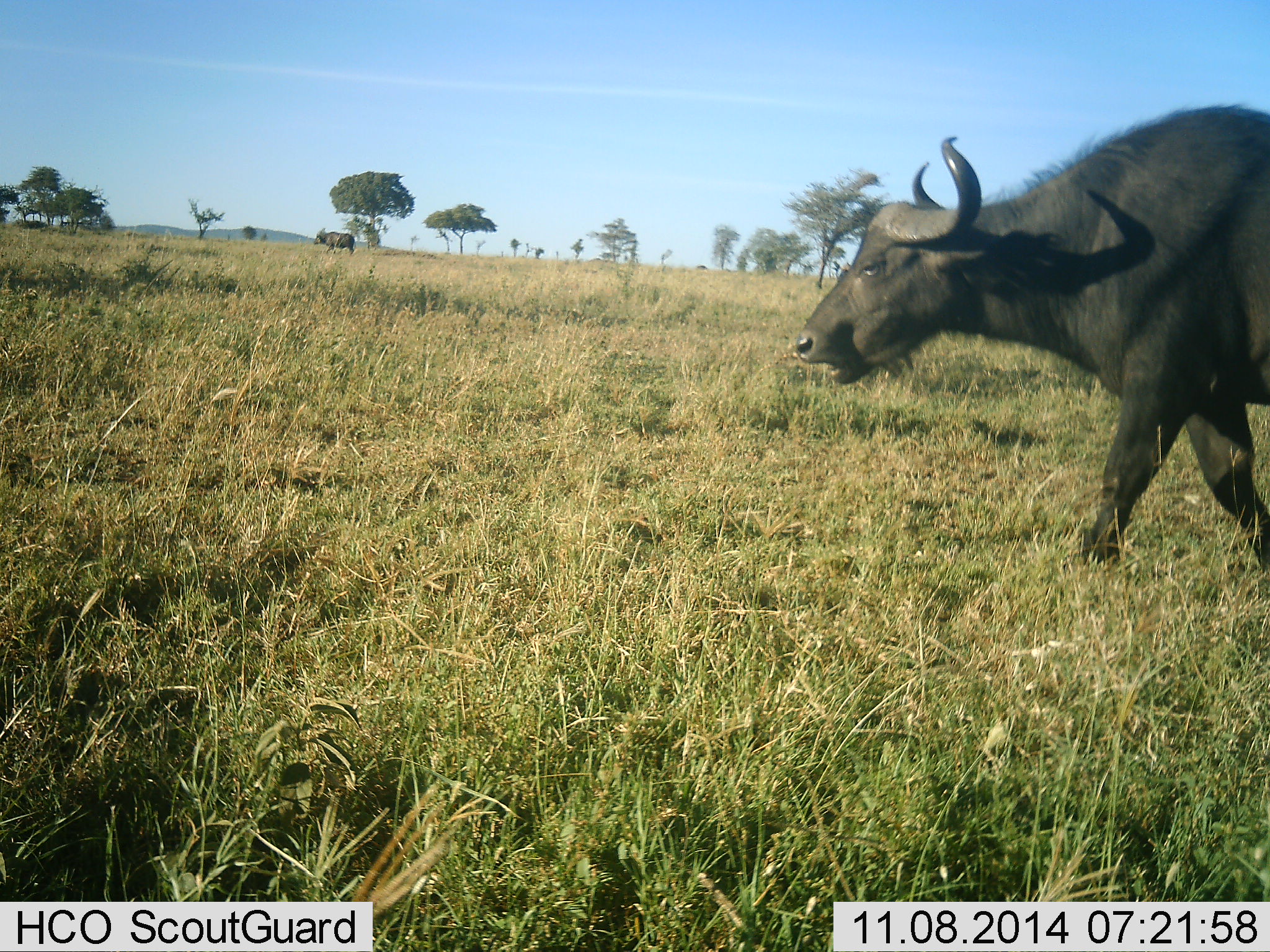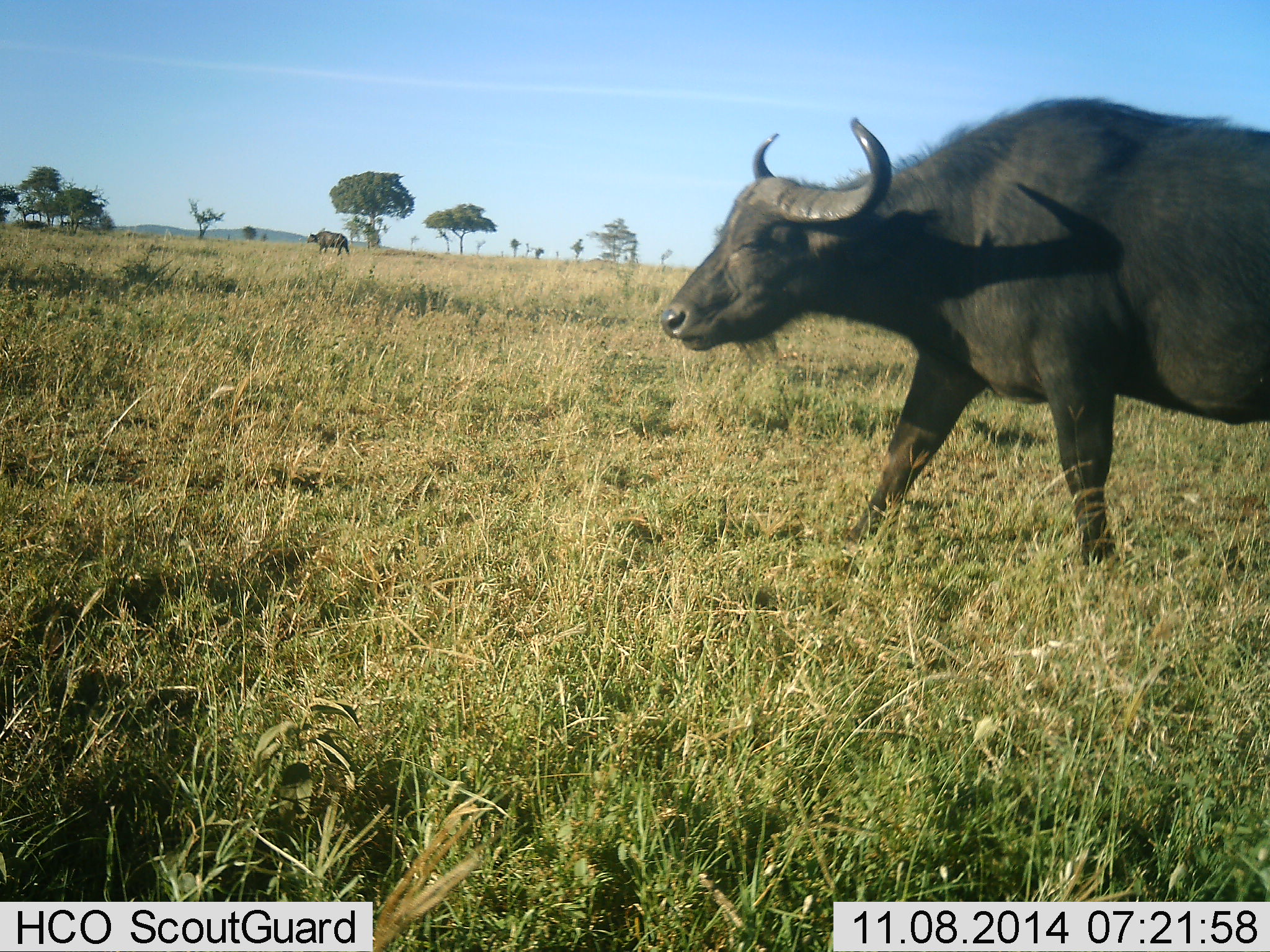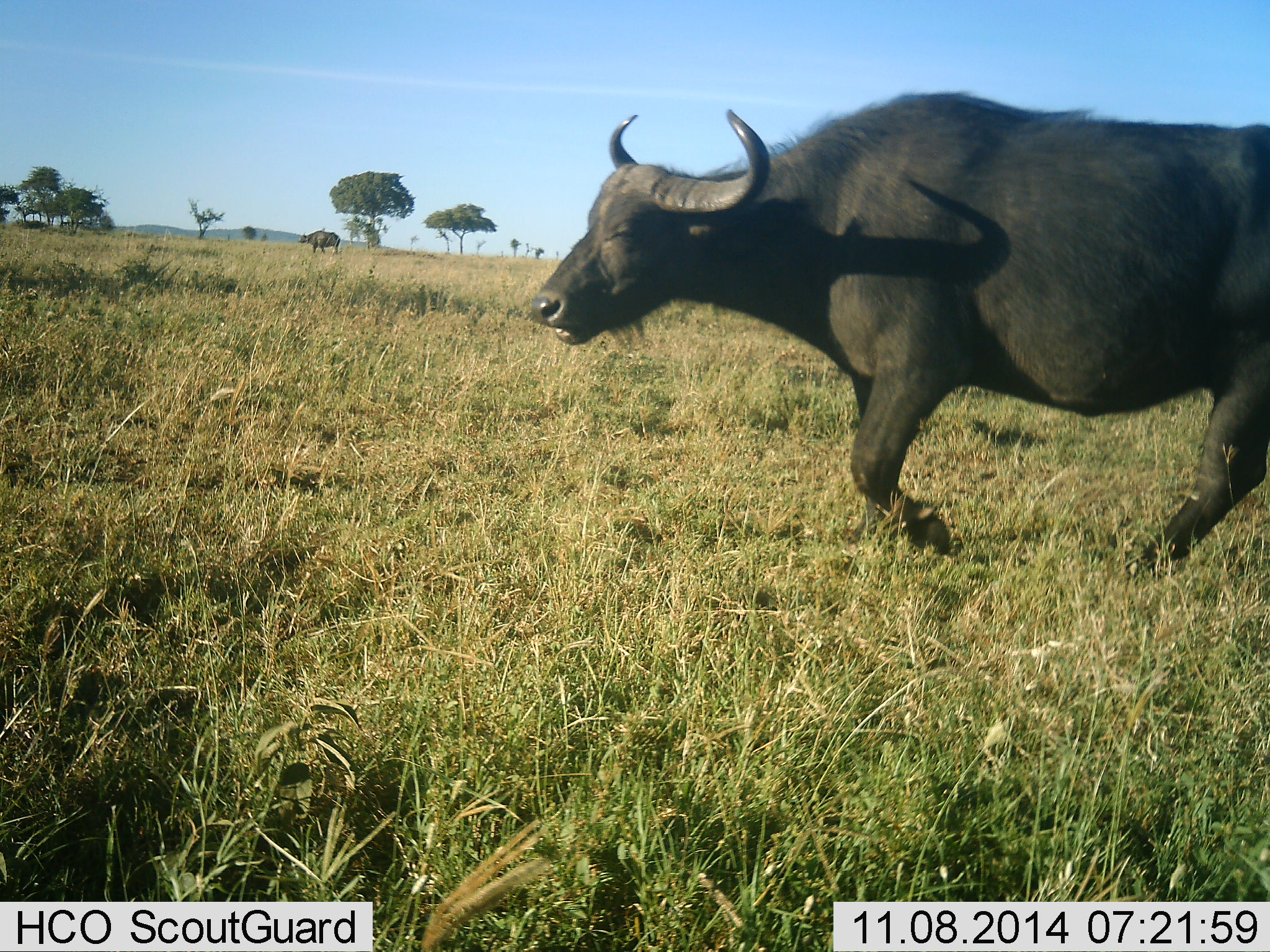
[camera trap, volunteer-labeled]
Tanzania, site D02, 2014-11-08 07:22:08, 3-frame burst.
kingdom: Animalia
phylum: Chordata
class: Mammalia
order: Artiodactyla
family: Bovidae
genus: Syncerus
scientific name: Syncerus caffer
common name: cape buffalo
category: buffalo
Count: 2.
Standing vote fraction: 0%.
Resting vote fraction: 0%.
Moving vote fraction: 100%.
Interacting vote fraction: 0%.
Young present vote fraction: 0%.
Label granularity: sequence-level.